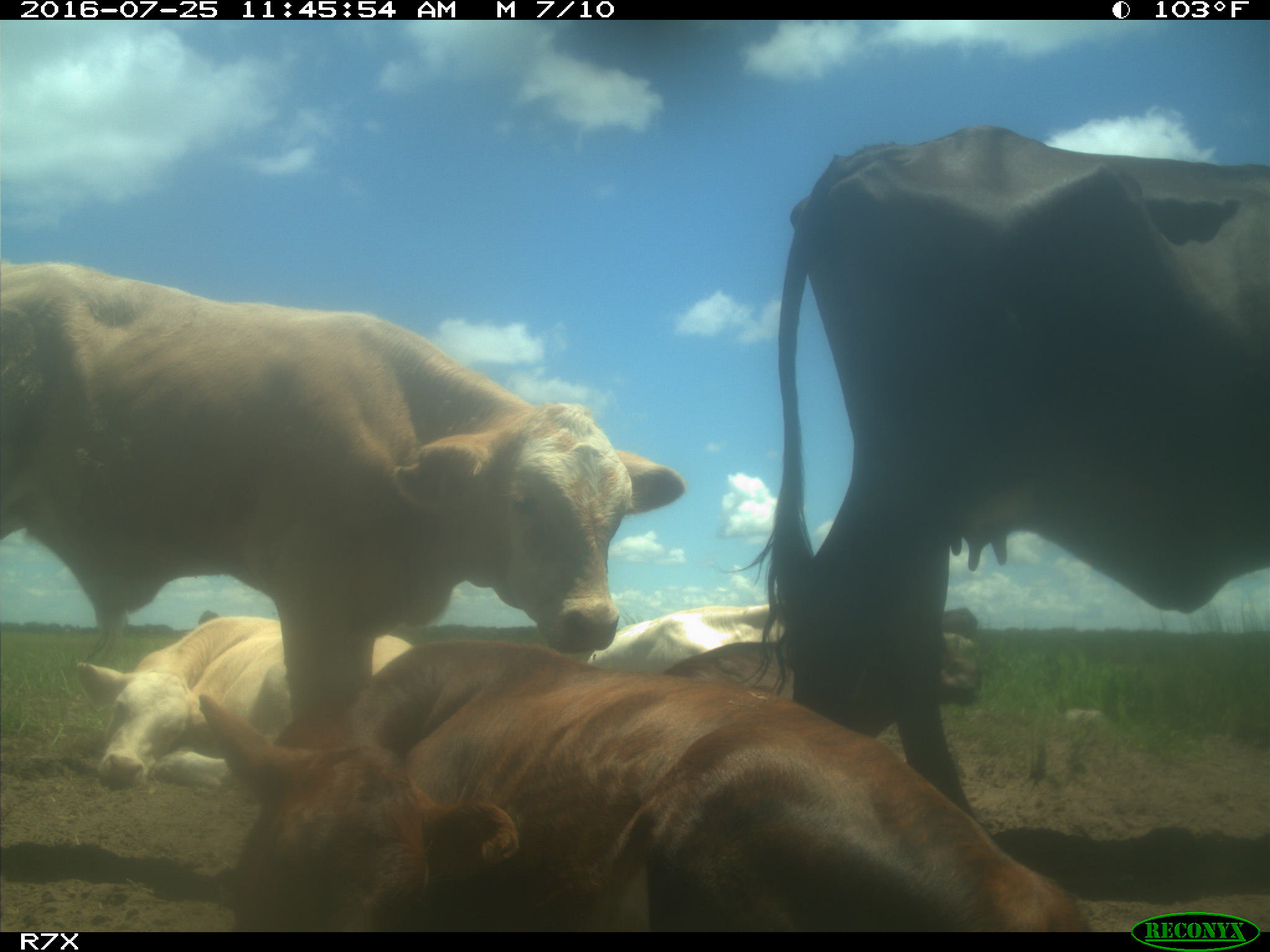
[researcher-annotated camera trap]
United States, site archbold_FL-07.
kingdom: Animalia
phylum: Chordata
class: Mammalia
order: Artiodactyla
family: Bovidae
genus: Bos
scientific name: Bos taurus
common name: domestic cow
Bos taurus (domestic cow).